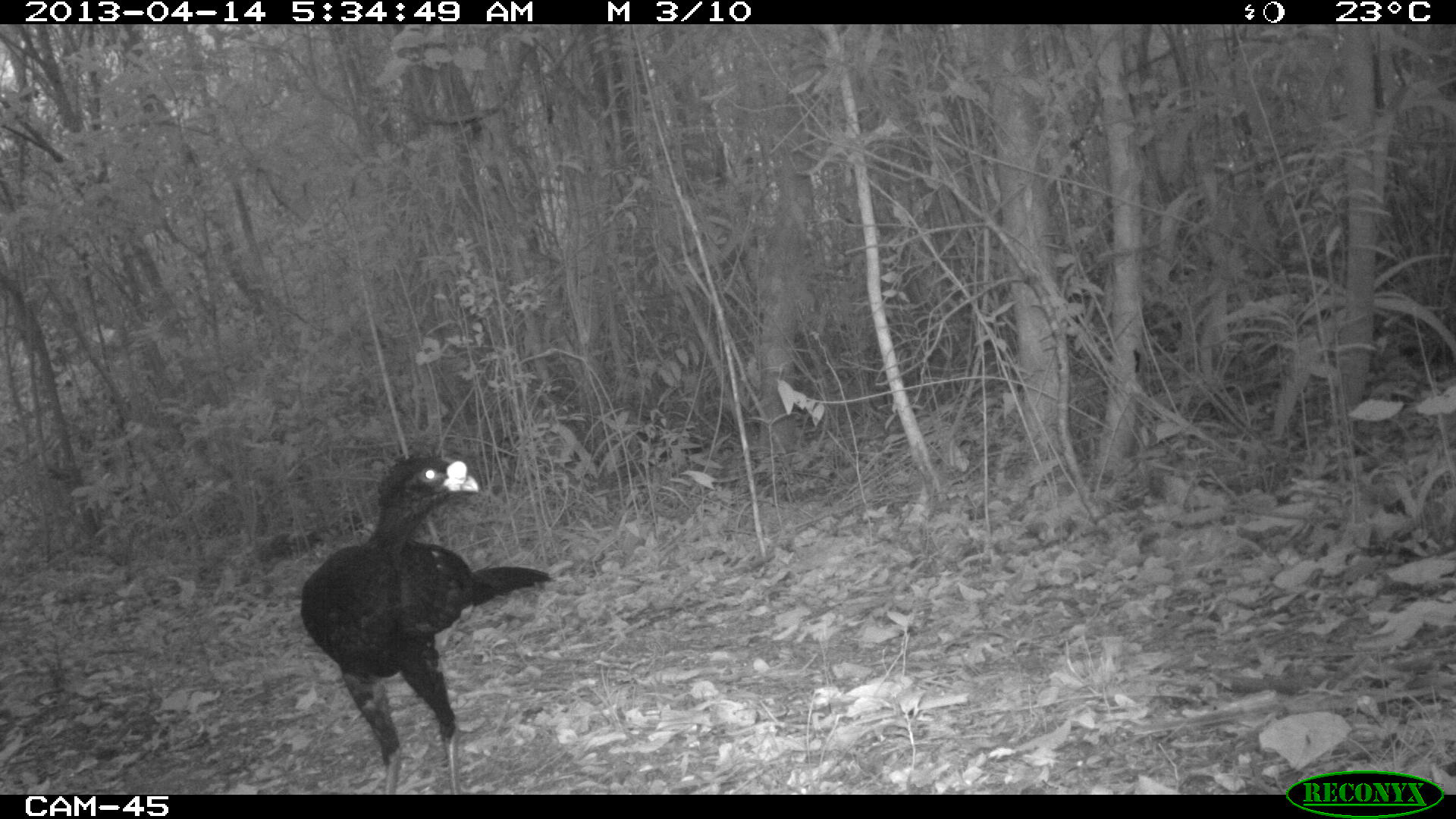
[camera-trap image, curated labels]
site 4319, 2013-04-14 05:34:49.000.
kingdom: Animalia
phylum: Chordata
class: Aves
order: Galliformes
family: Cracidae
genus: Crax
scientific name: Crax rubra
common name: great curassow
Crax rubra (great curassow), count 1, sex male.